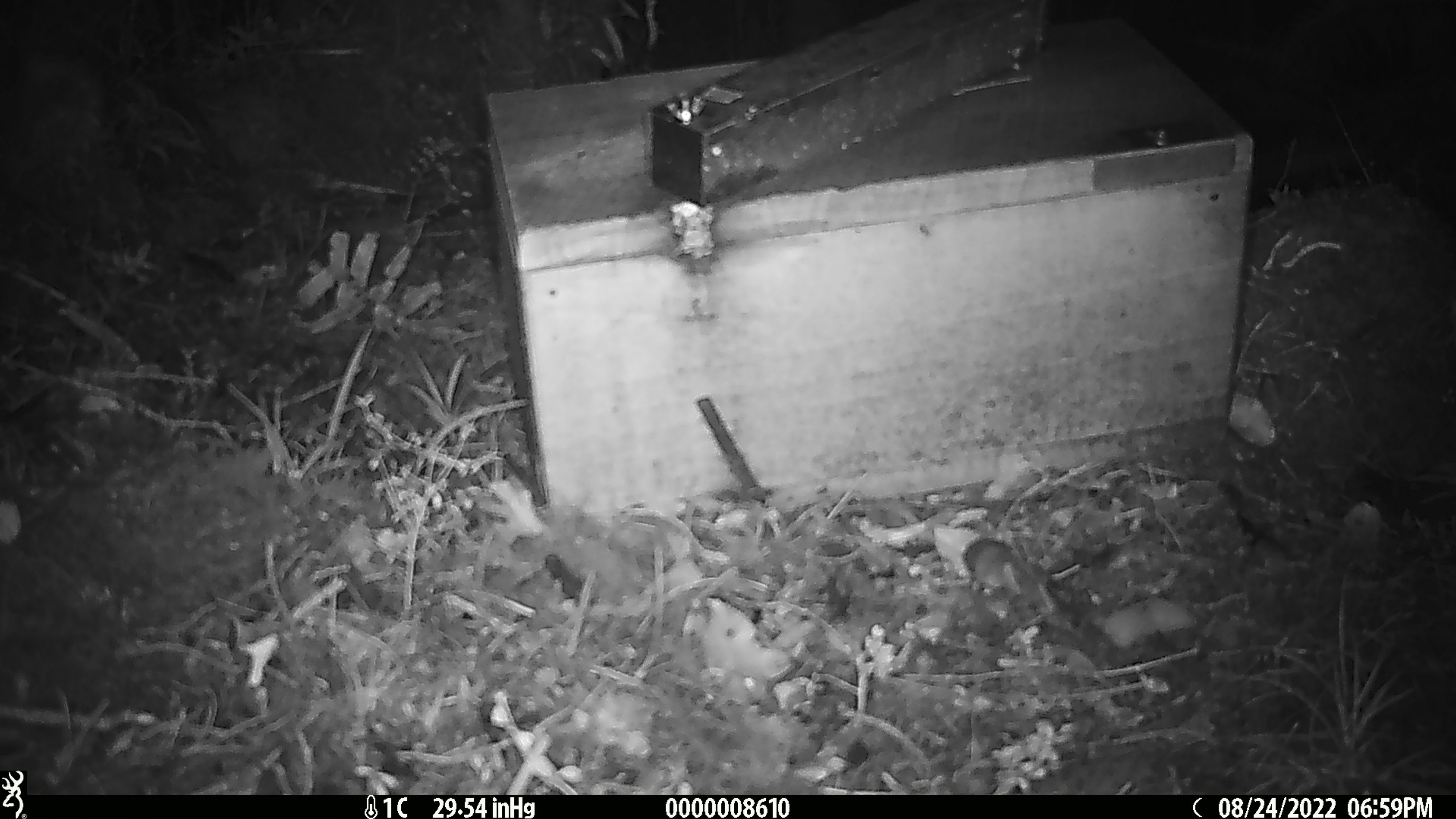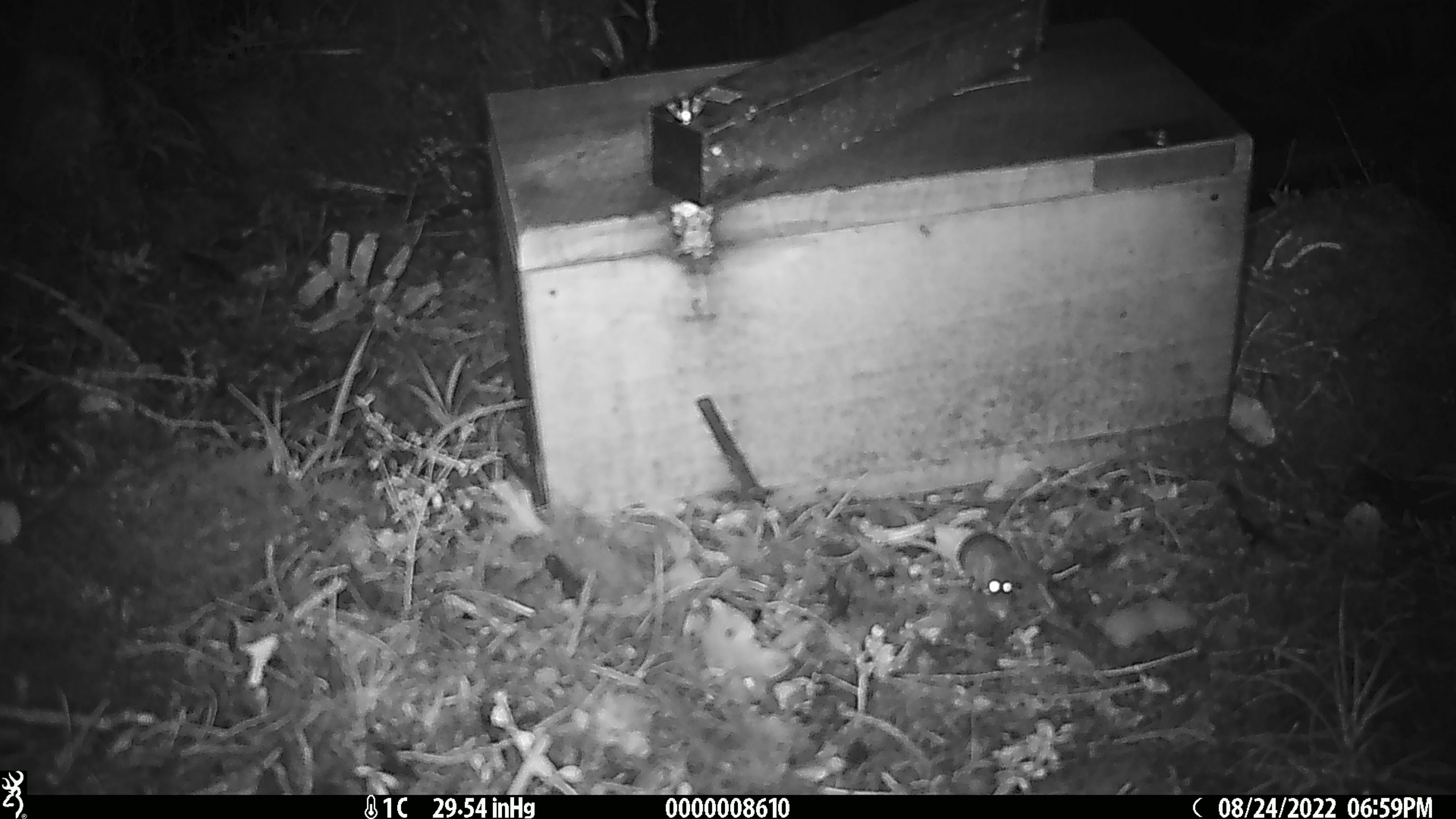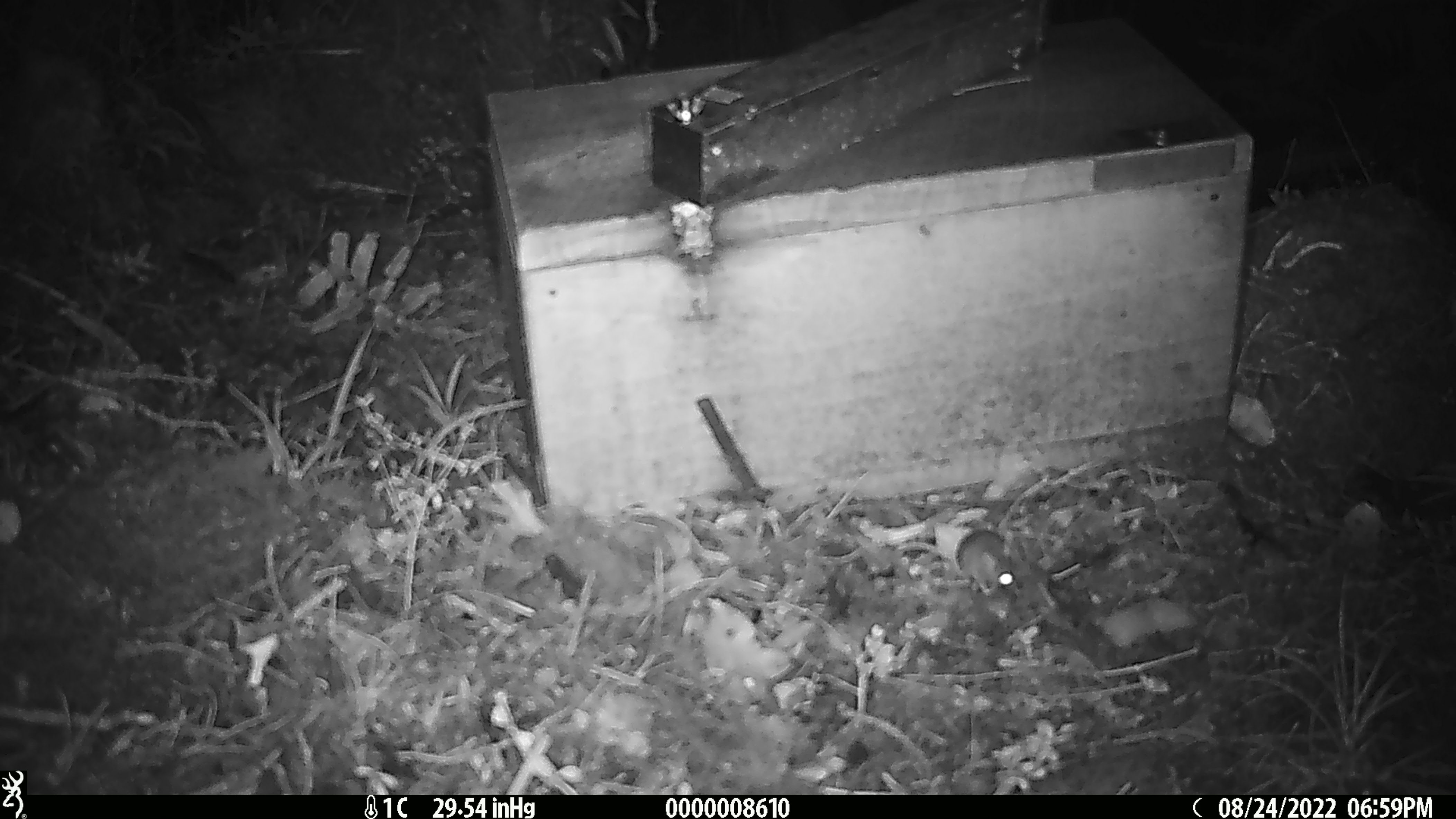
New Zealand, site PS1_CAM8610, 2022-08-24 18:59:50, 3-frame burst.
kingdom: Animalia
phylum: Chordata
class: Mammalia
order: Rodentia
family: Muridae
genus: Mus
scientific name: Mus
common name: mouse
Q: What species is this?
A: Mouse (Mus).